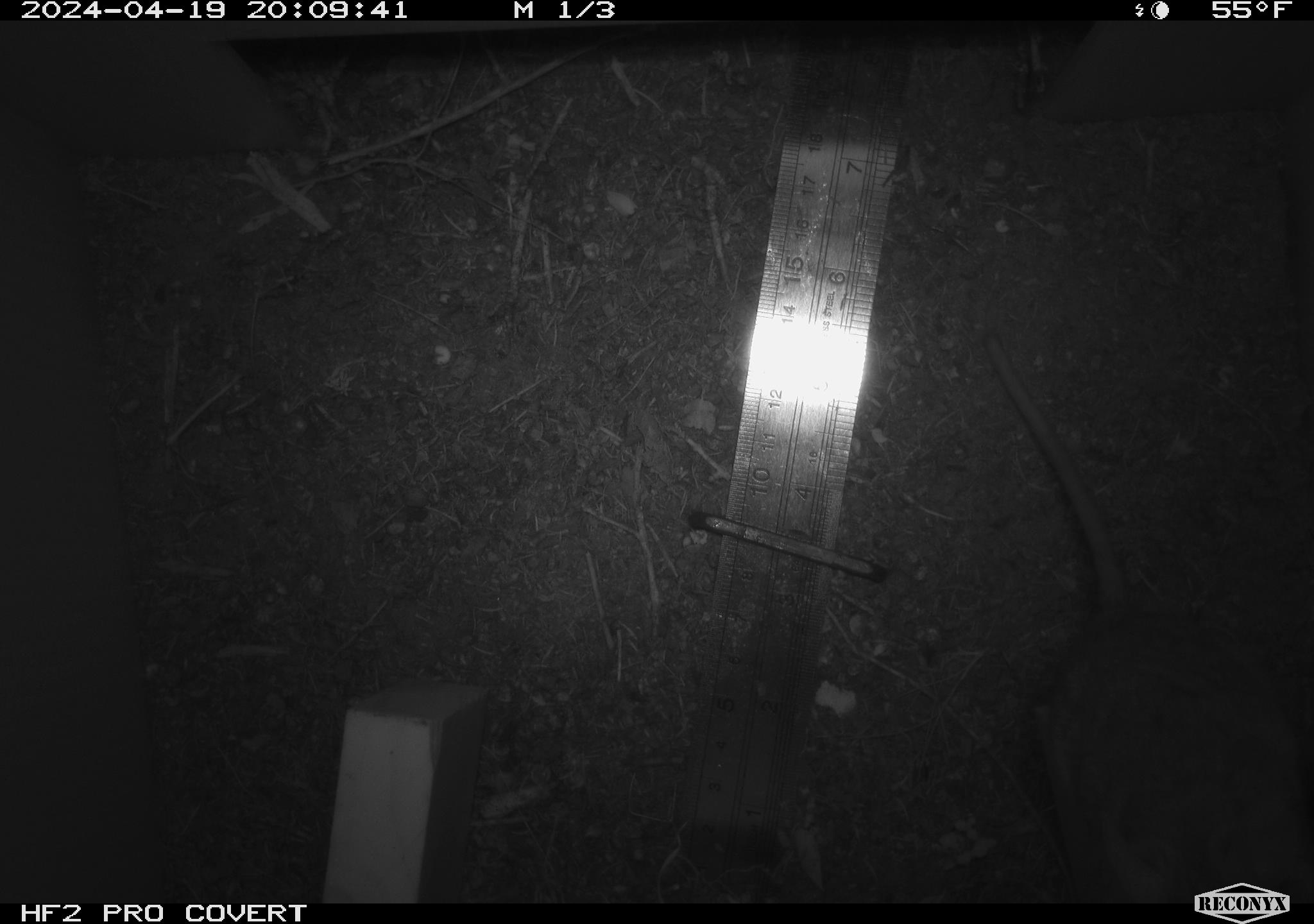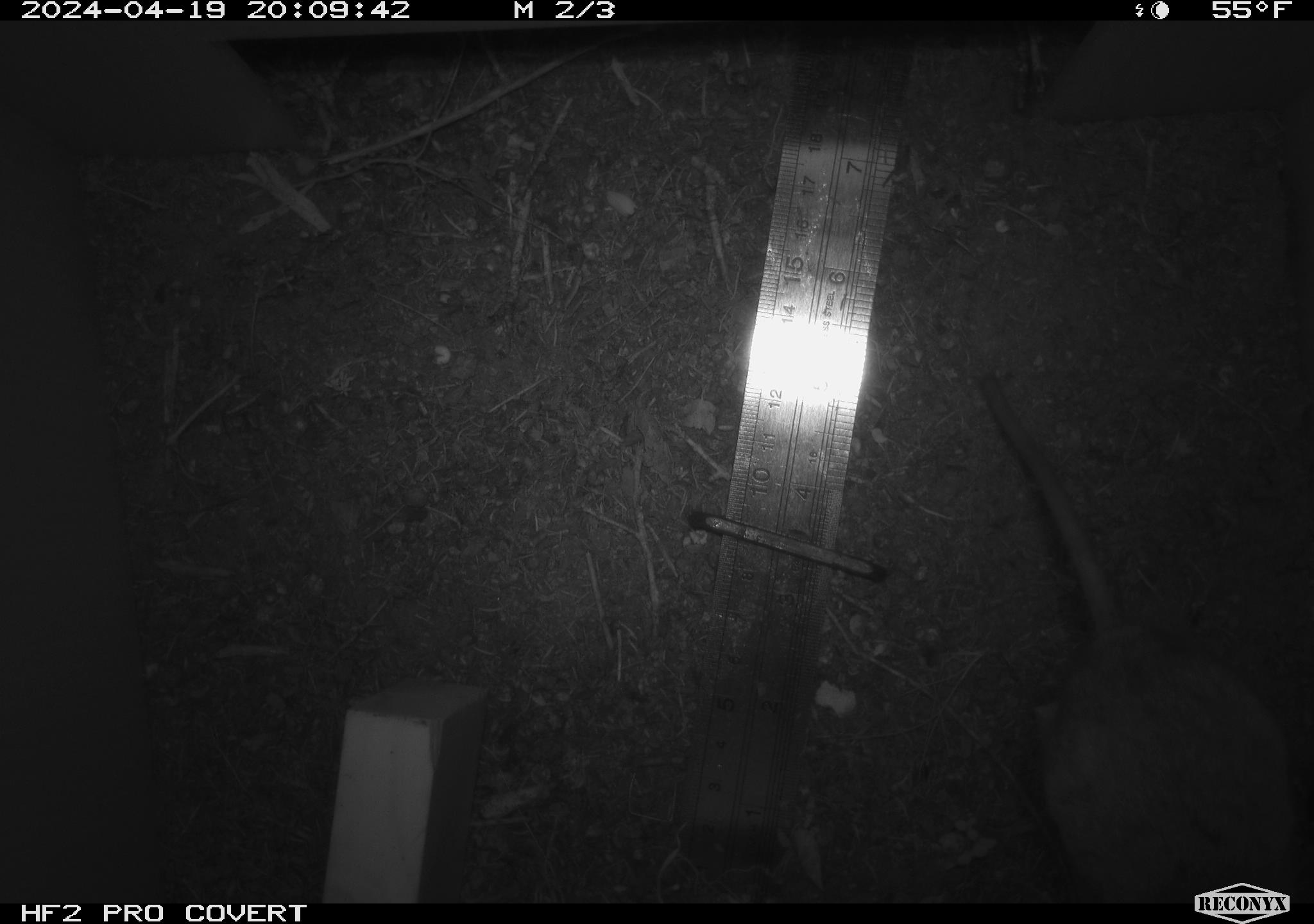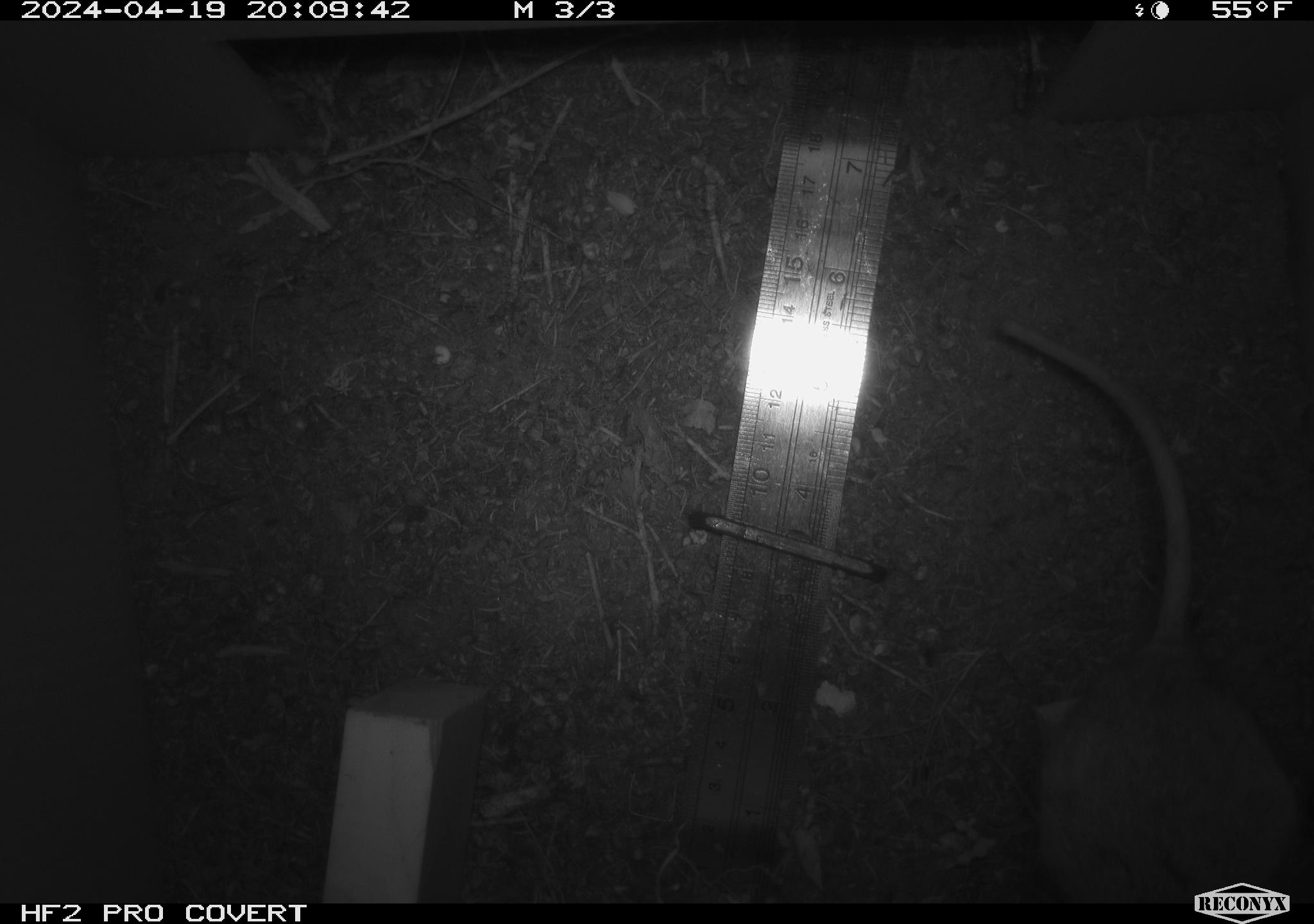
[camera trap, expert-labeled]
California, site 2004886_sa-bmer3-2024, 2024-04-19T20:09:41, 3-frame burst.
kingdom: Animalia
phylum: Chordata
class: Mammalia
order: Rodentia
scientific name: Rodentia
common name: mouse species